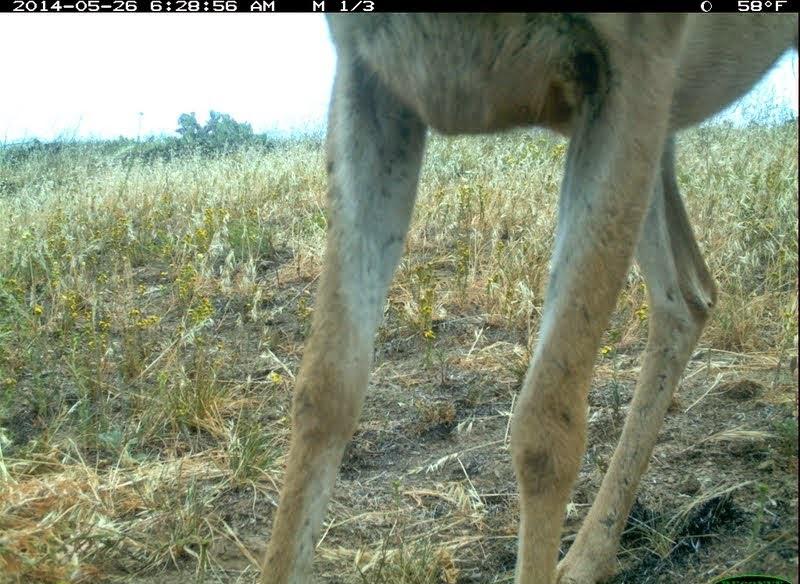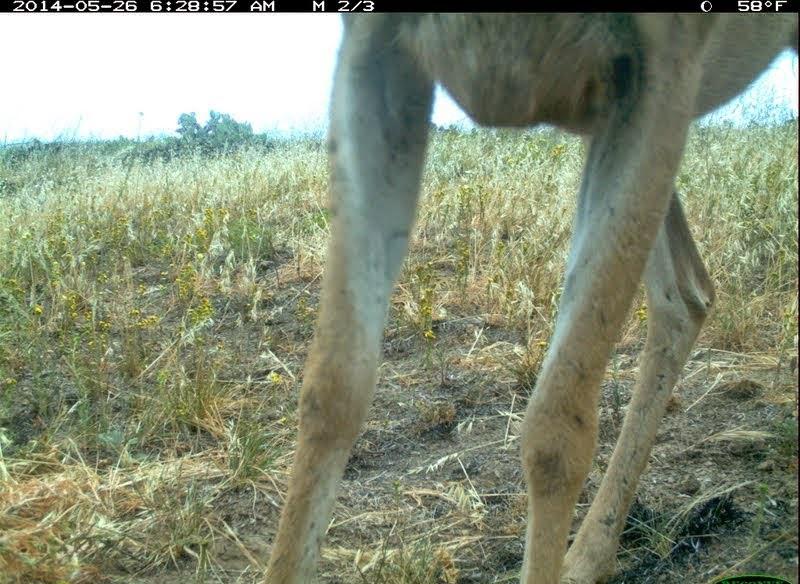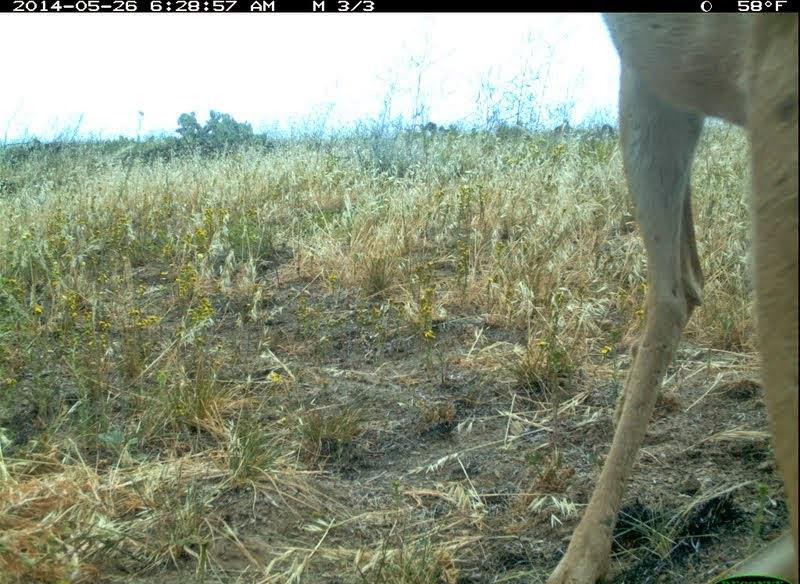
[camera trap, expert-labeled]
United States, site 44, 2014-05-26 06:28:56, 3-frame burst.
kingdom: Animalia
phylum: Chordata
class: Mammalia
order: Artiodactyla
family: Cervidae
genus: Odocoileus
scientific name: Odocoileus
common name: deer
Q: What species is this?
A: Deer (Odocoileus).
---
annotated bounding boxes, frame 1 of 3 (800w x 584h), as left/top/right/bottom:
deer: 255/13/798/583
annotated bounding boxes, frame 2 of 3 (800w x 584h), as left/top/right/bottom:
deer: 263/14/798/584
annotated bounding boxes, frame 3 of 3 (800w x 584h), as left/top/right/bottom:
deer: 545/13/799/582